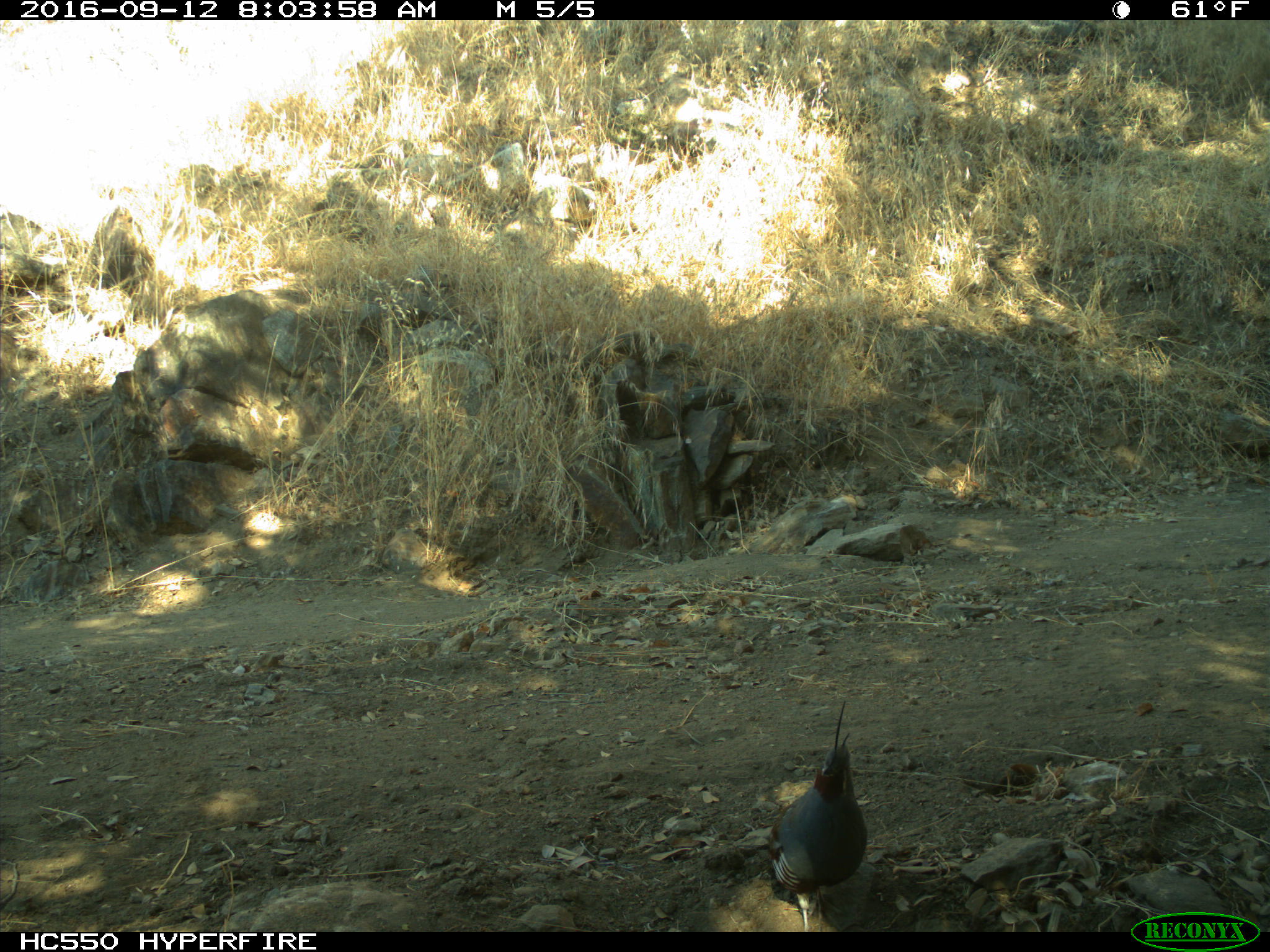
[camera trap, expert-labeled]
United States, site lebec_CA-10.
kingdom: Animalia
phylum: Chordata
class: Aves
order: Galliformes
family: Odontophoridae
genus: Callipepla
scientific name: Callipepla californica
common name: california quail